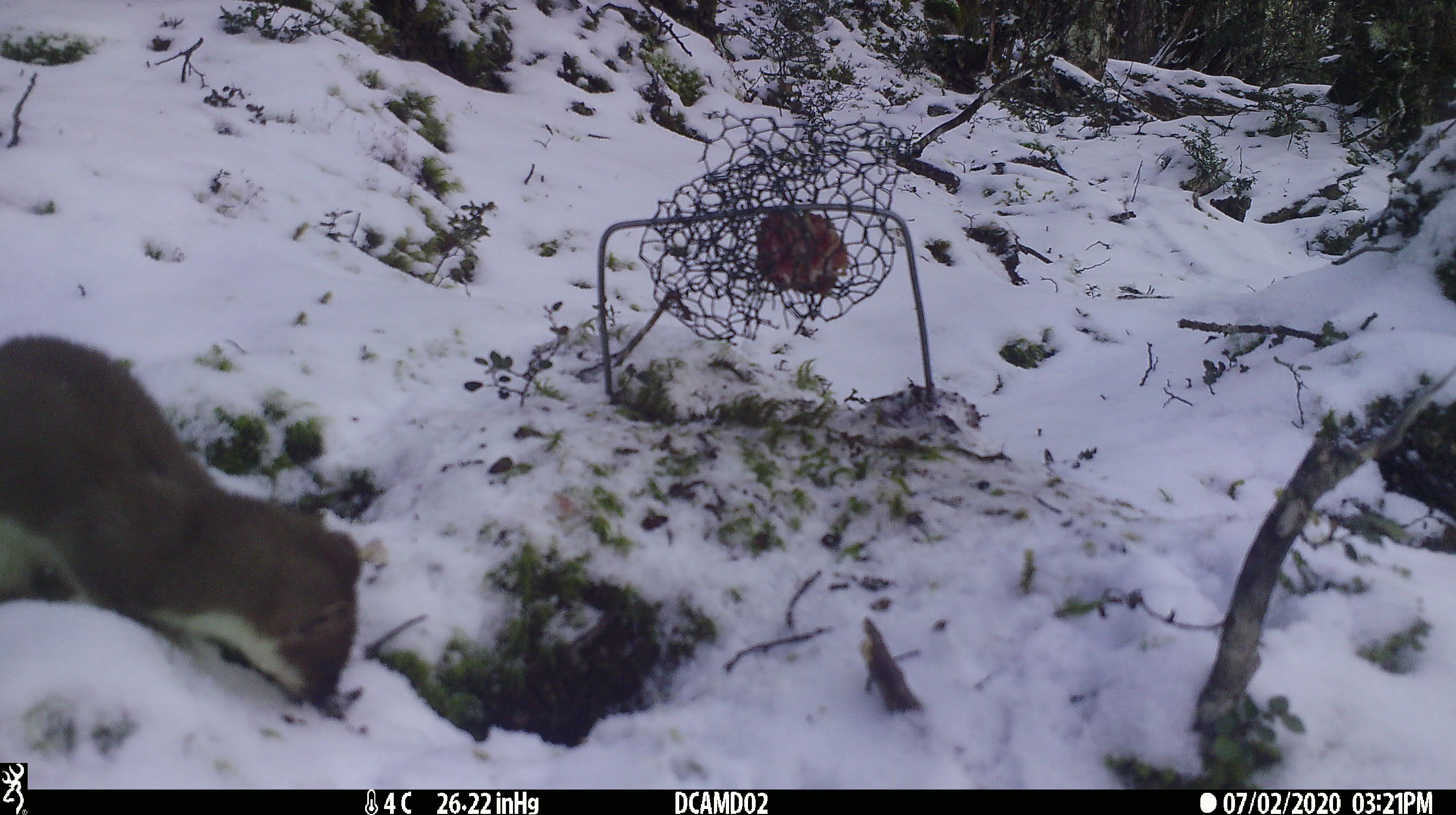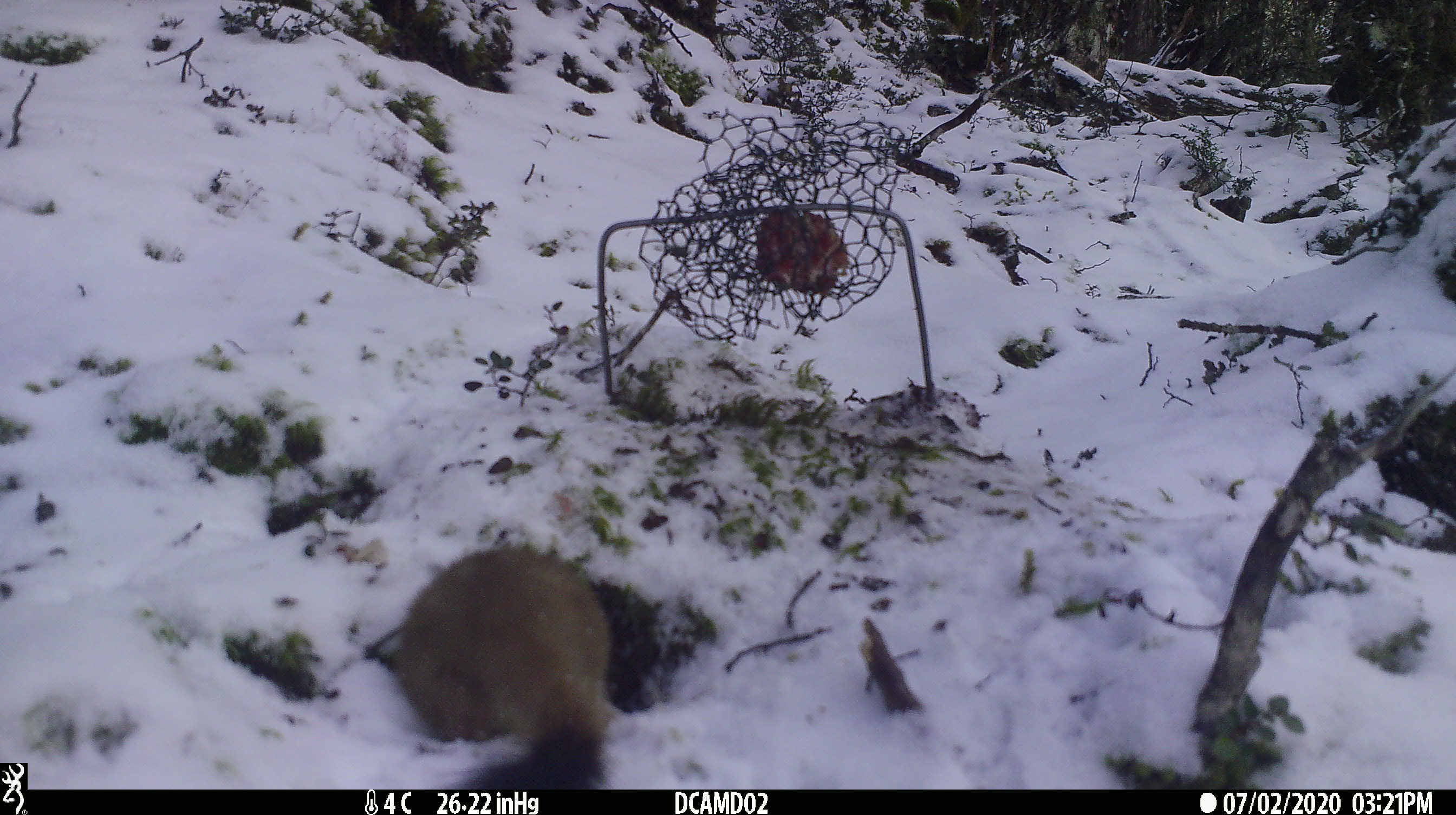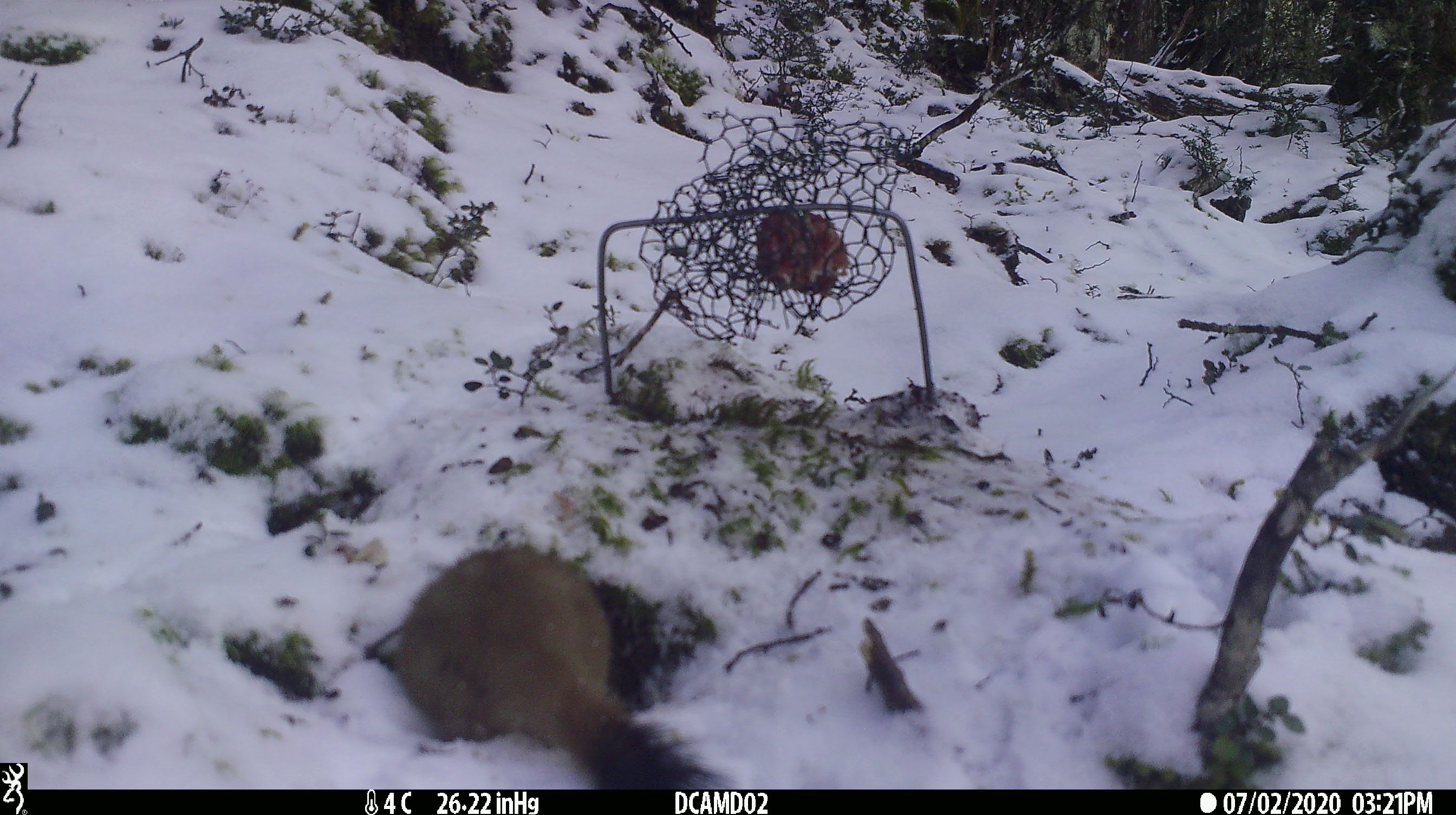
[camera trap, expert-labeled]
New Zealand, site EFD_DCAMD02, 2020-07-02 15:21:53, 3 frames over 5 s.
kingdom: Animalia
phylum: Chordata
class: Mammalia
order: Carnivora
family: Mustelidae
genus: Mustela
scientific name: Mustela erminea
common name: stoat